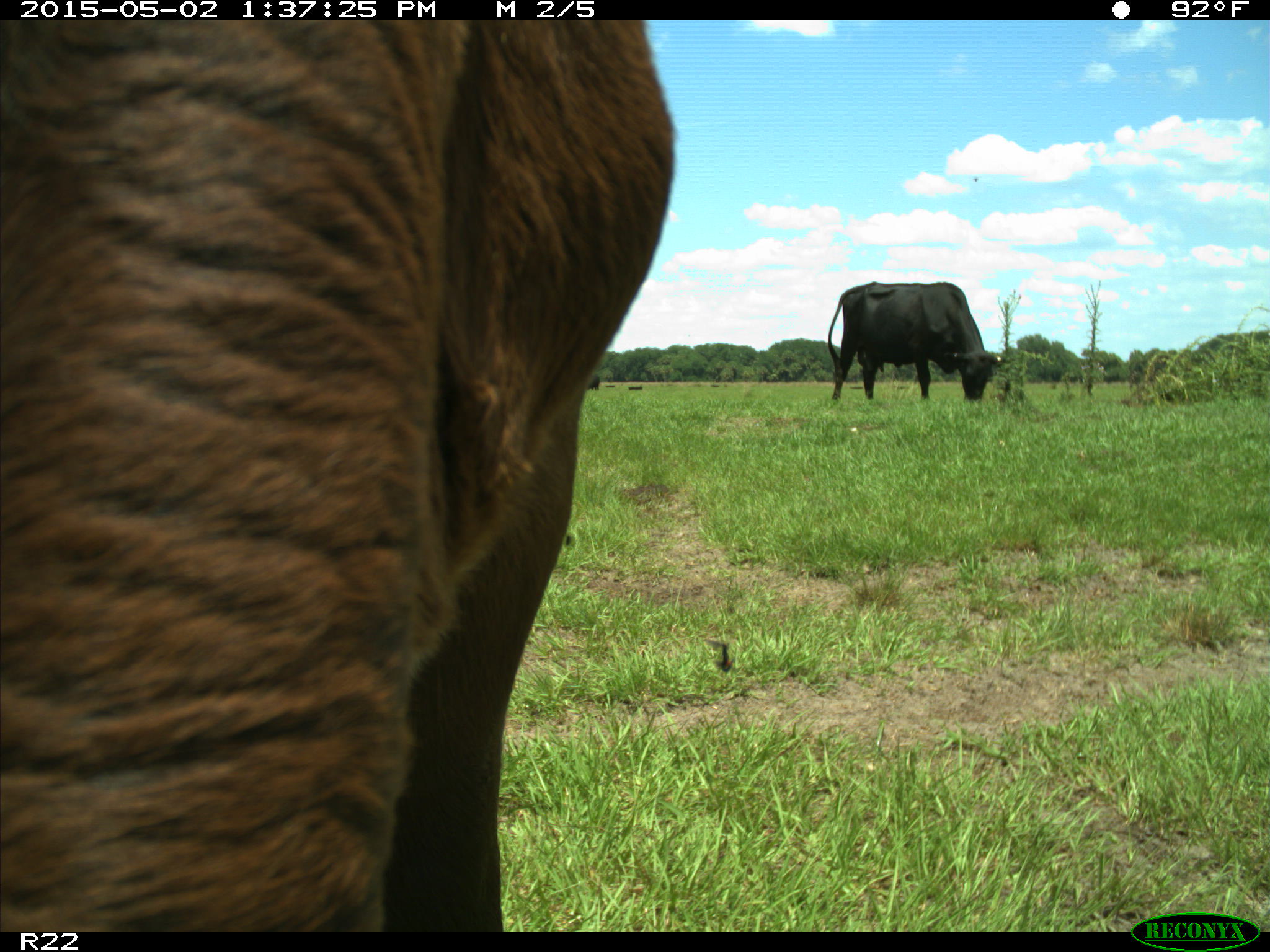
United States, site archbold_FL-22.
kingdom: Animalia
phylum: Chordata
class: Mammalia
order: Artiodactyla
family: Bovidae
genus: Bos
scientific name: Bos taurus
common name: domestic cow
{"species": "Bos taurus (domestic cow)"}